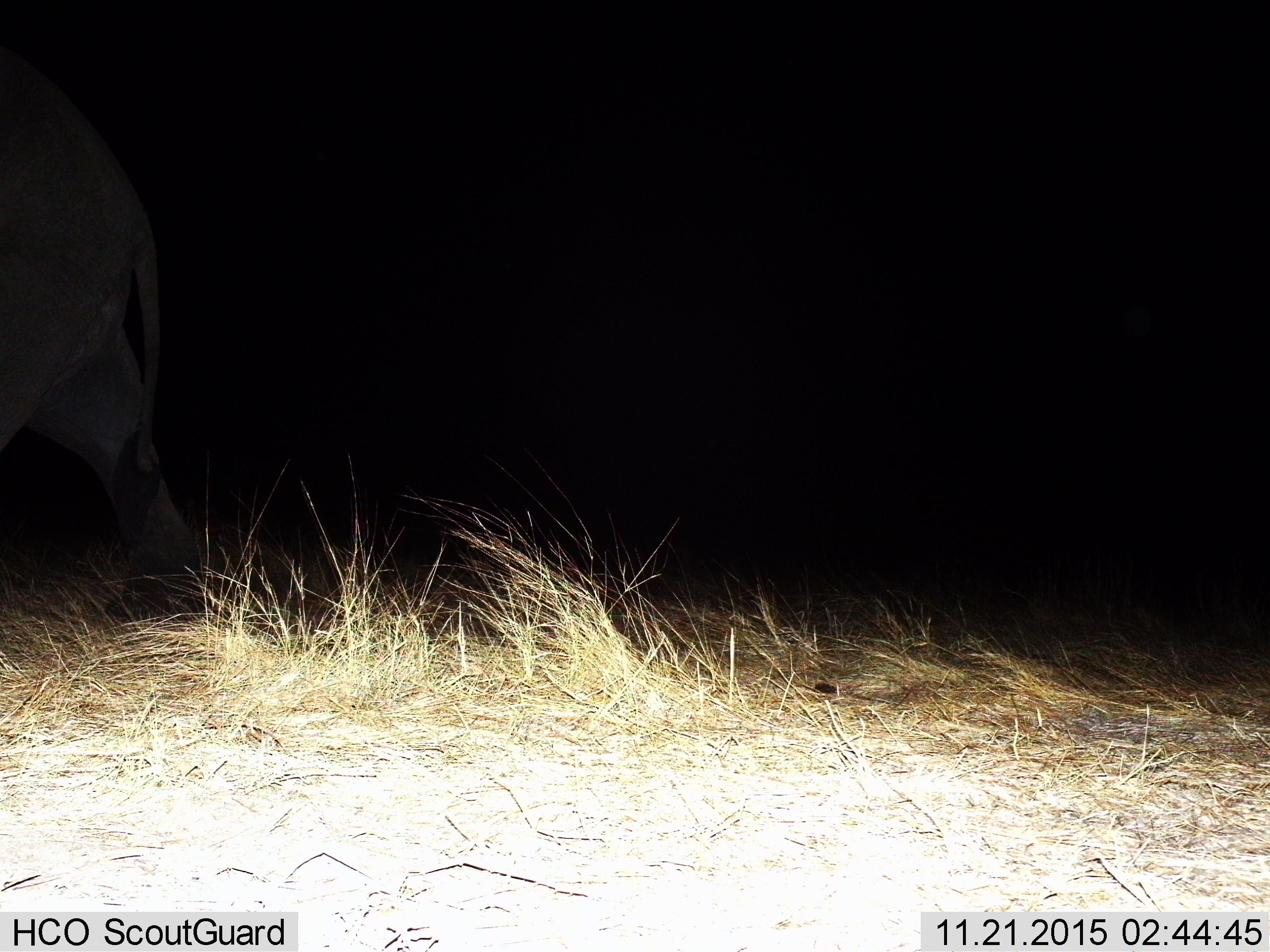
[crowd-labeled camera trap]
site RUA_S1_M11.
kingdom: Animalia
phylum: Chordata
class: Mammalia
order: Proboscidea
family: Elephantidae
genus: Loxodonta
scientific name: Loxodonta africana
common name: african bush elephant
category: elephant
Elephant (african bush elephant) (Loxodonta africana), count 1. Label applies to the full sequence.